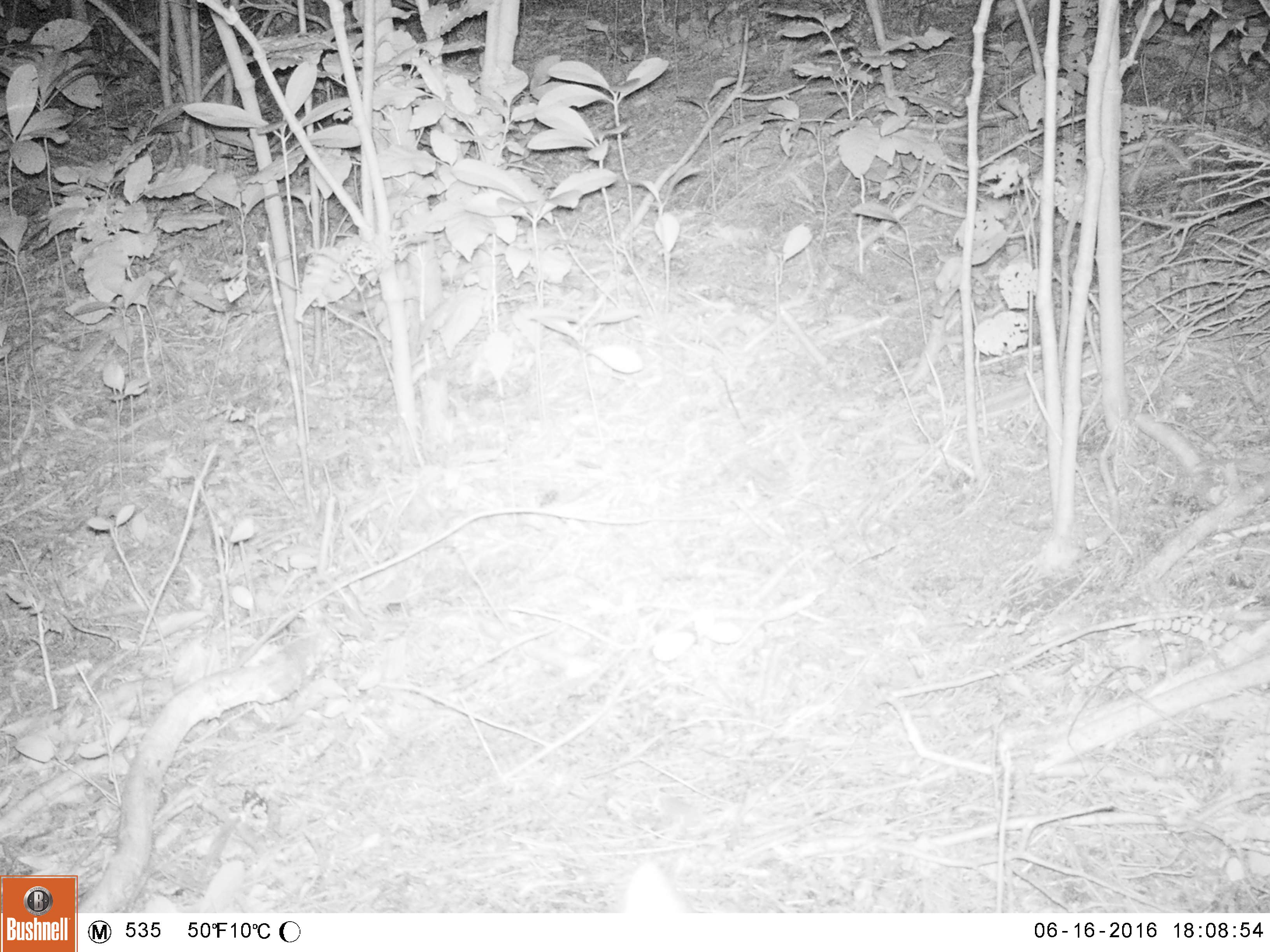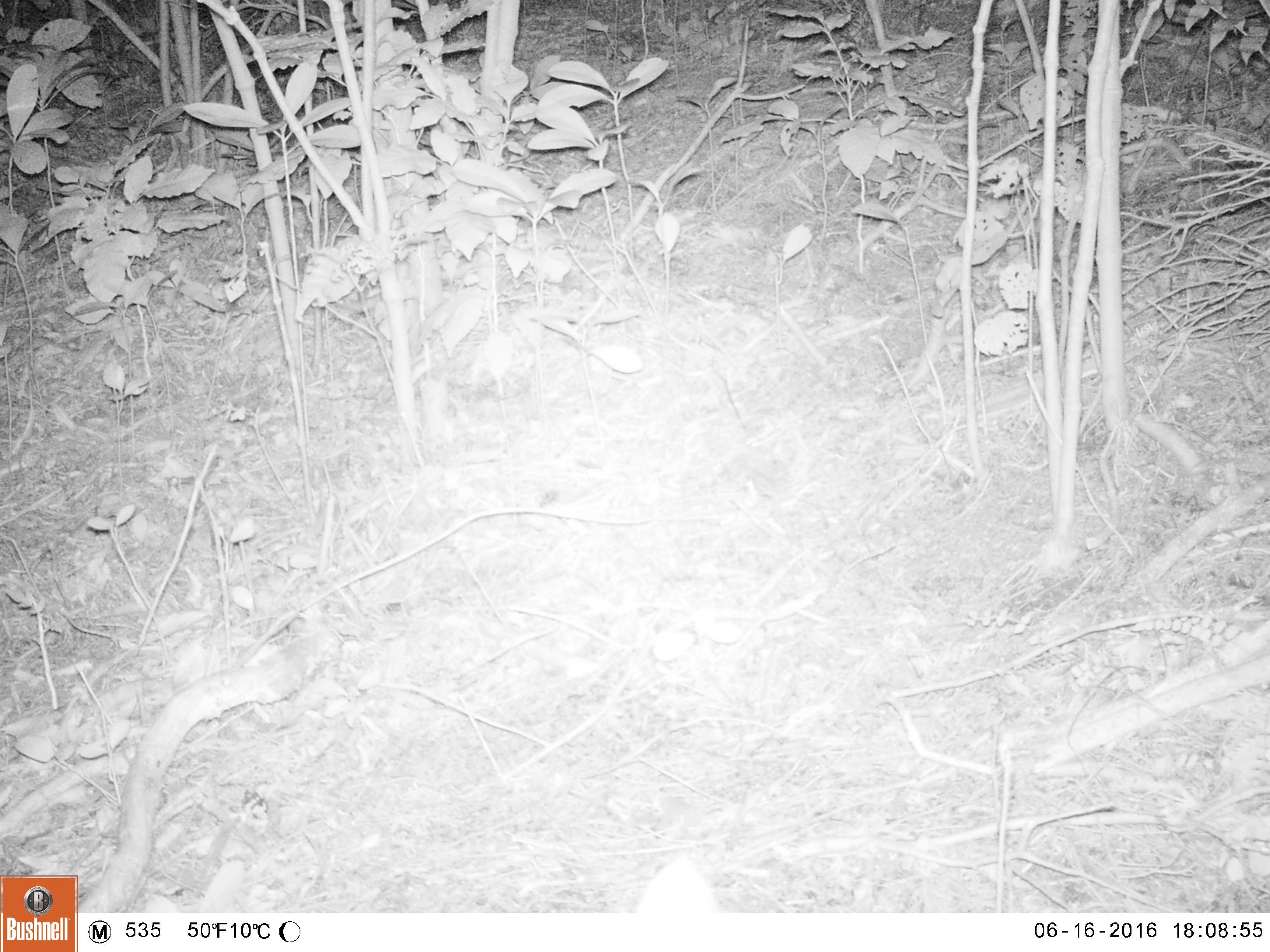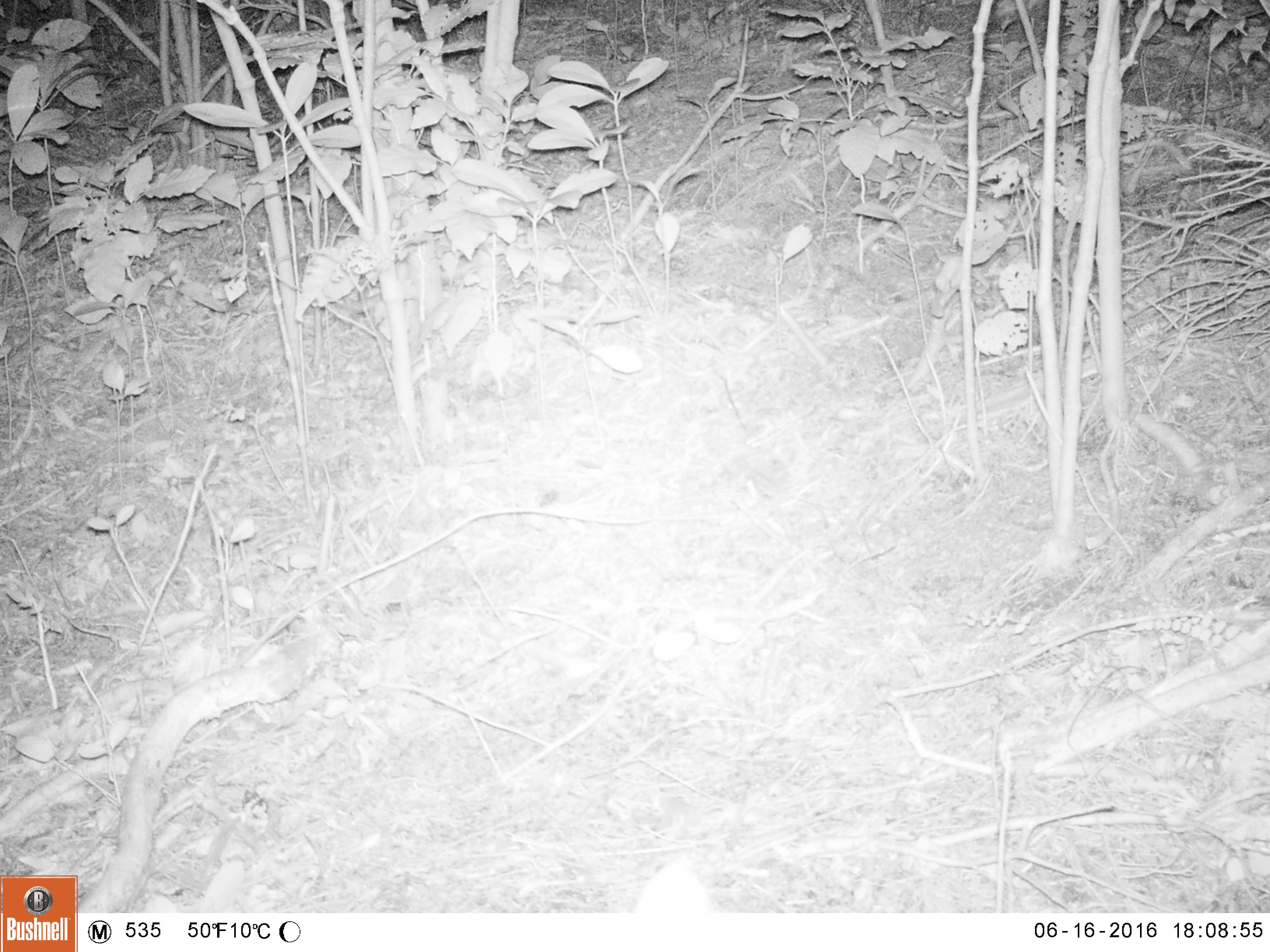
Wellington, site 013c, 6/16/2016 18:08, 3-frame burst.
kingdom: Animalia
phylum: Chordata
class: Mammalia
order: Carnivora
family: Felidae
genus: Felis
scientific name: Felis catus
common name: cat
Cat (Felis catus).